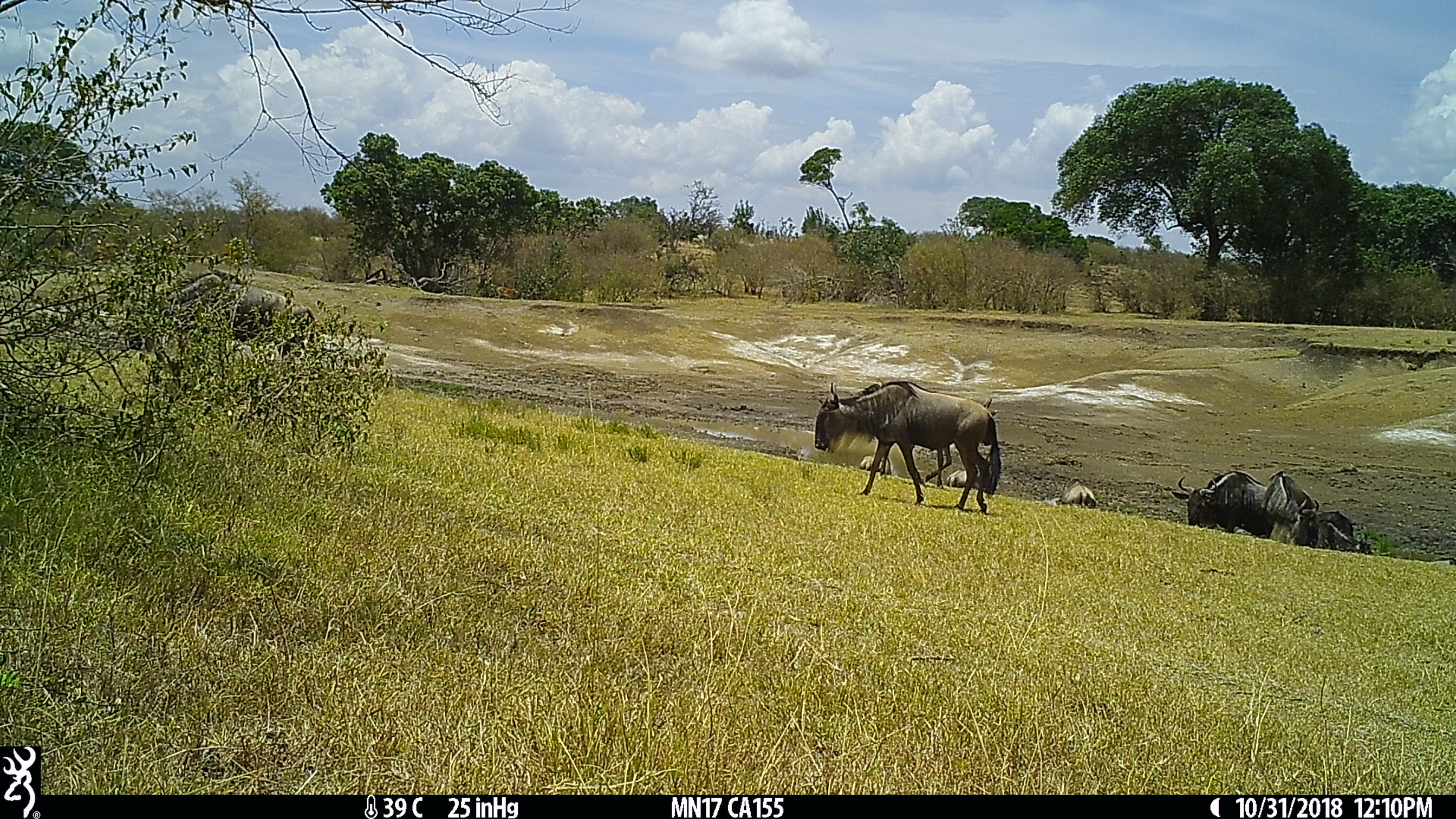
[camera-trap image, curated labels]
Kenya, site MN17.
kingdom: Animalia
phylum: Chordata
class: Mammalia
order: Artiodactyla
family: Bovidae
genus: Connochaetes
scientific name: Connochaetes taurinus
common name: blue wildebeest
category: wildebeest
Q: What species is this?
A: Wildebeest (blue wildebeest) (Connochaetes taurinus).